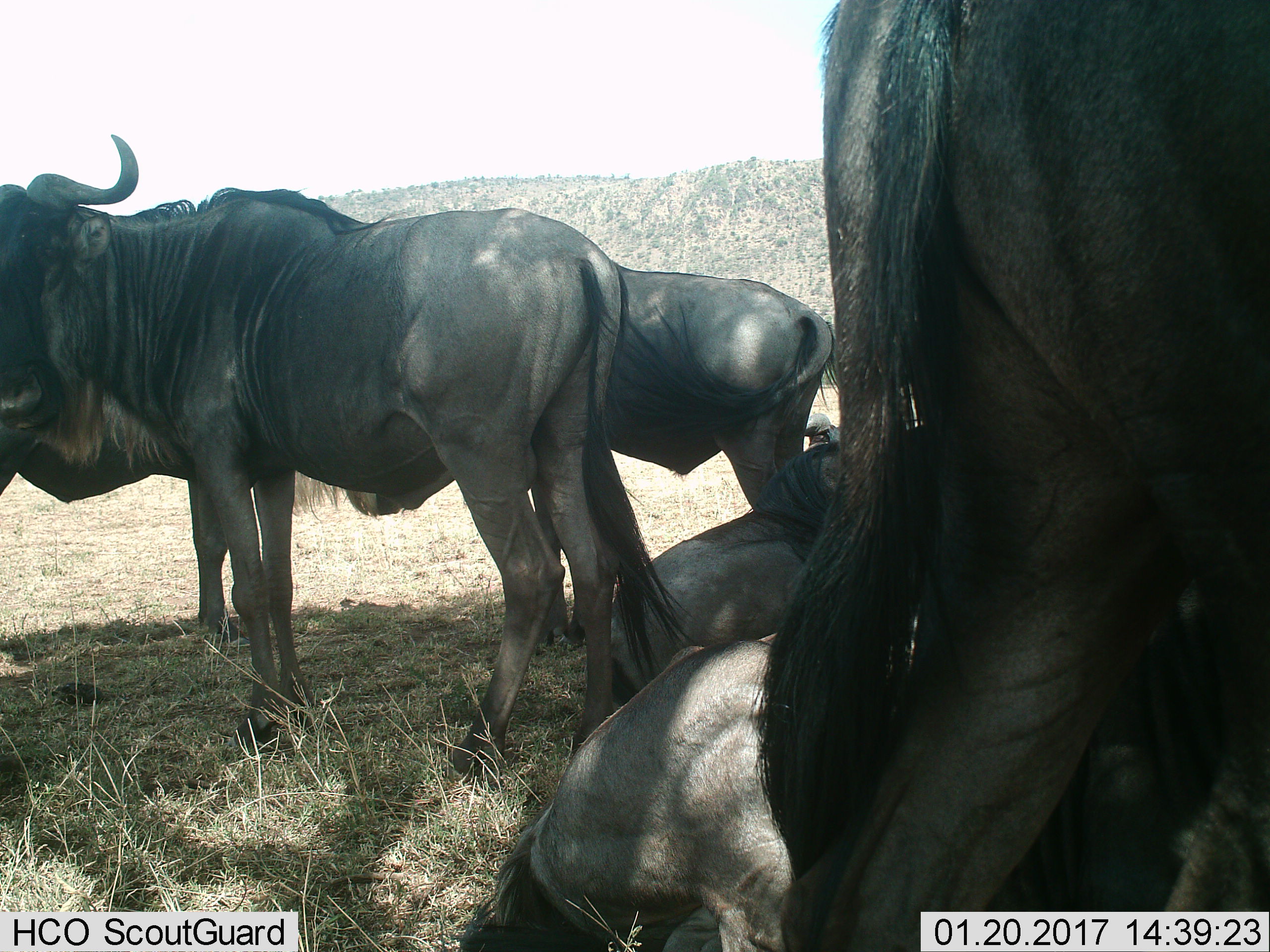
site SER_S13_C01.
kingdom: Animalia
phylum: Chordata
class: Mammalia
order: Artiodactyla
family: Bovidae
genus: Connochaetes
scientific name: Connochaetes taurinus taurinus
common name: blue wildebeest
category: wildebeestblue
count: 5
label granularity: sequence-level